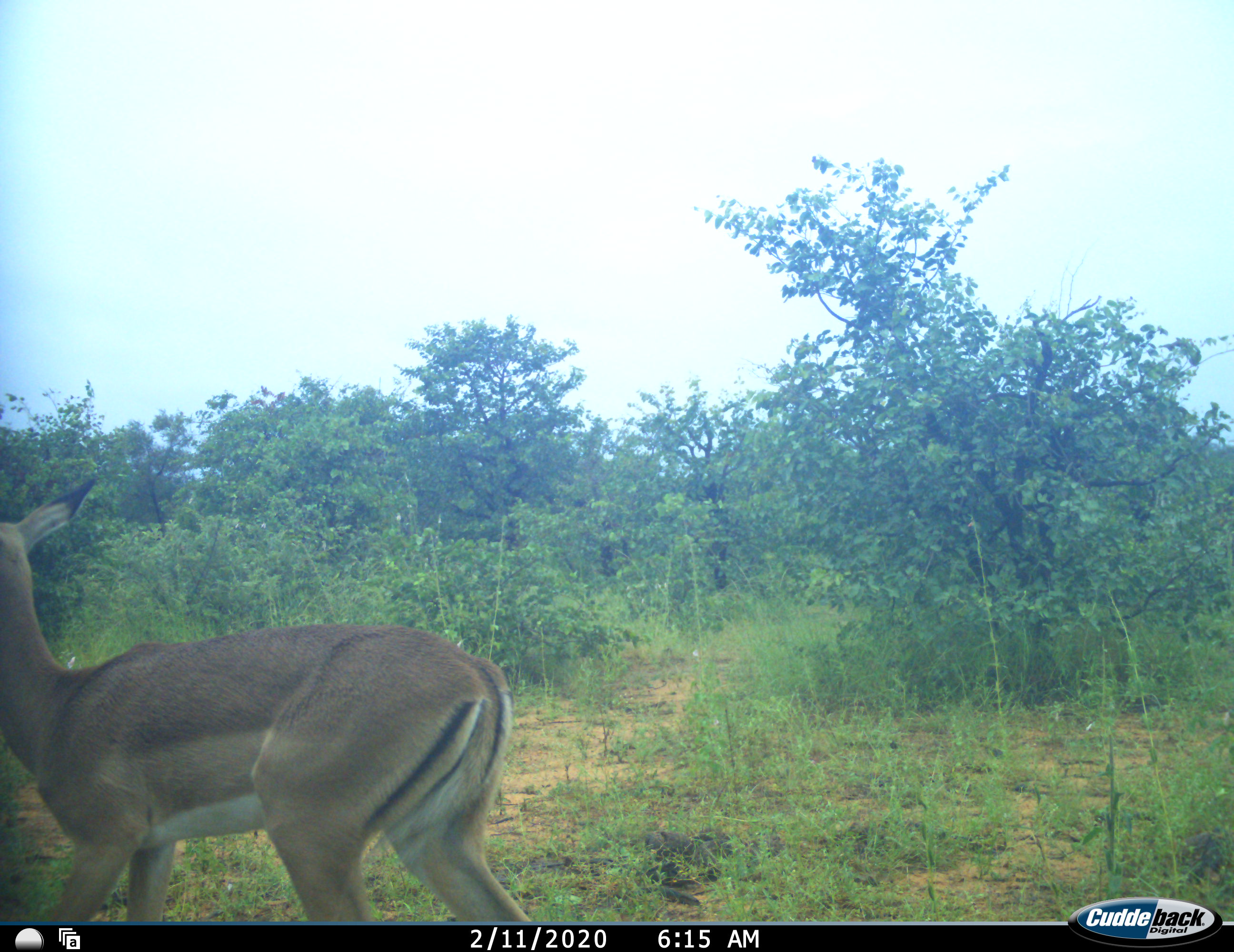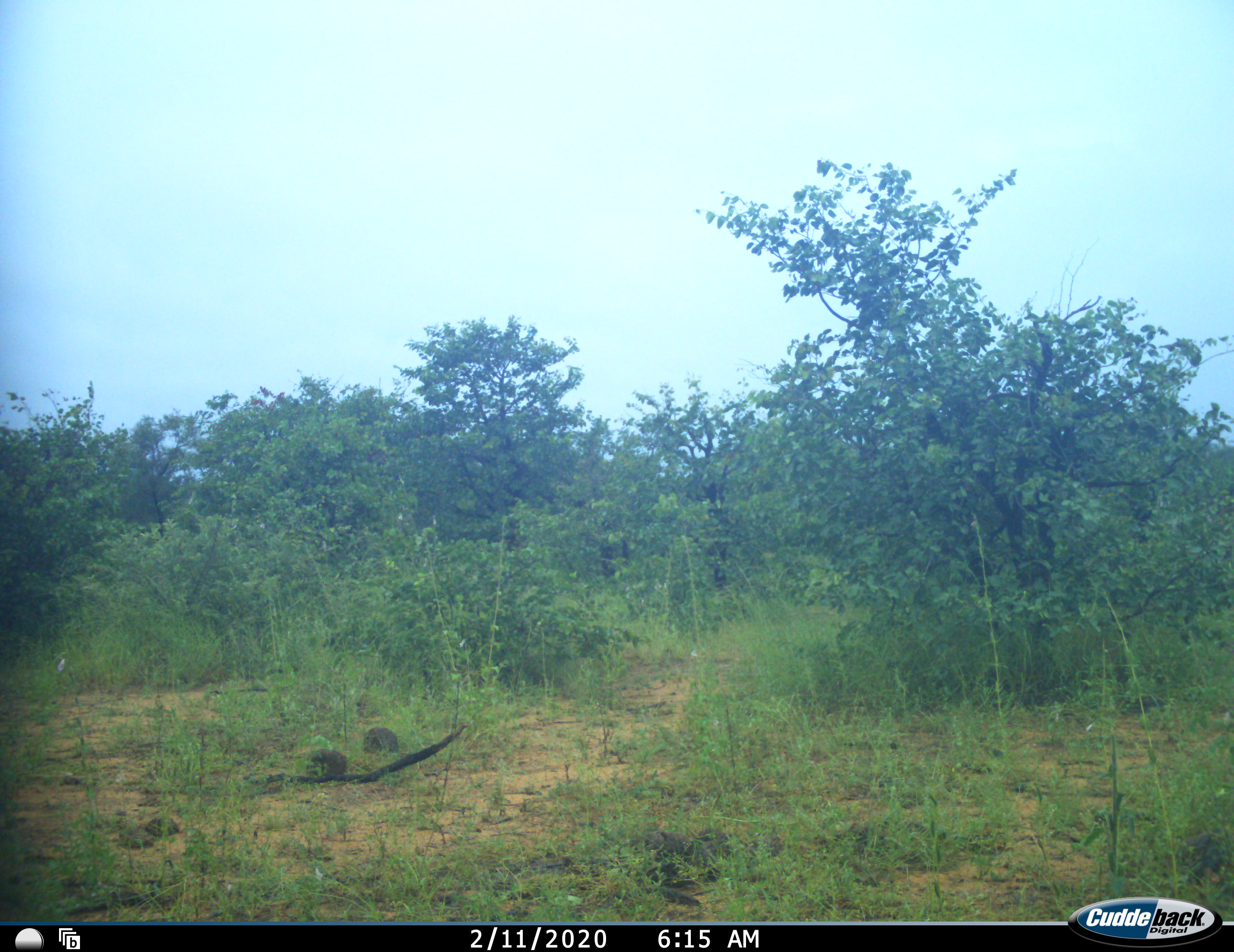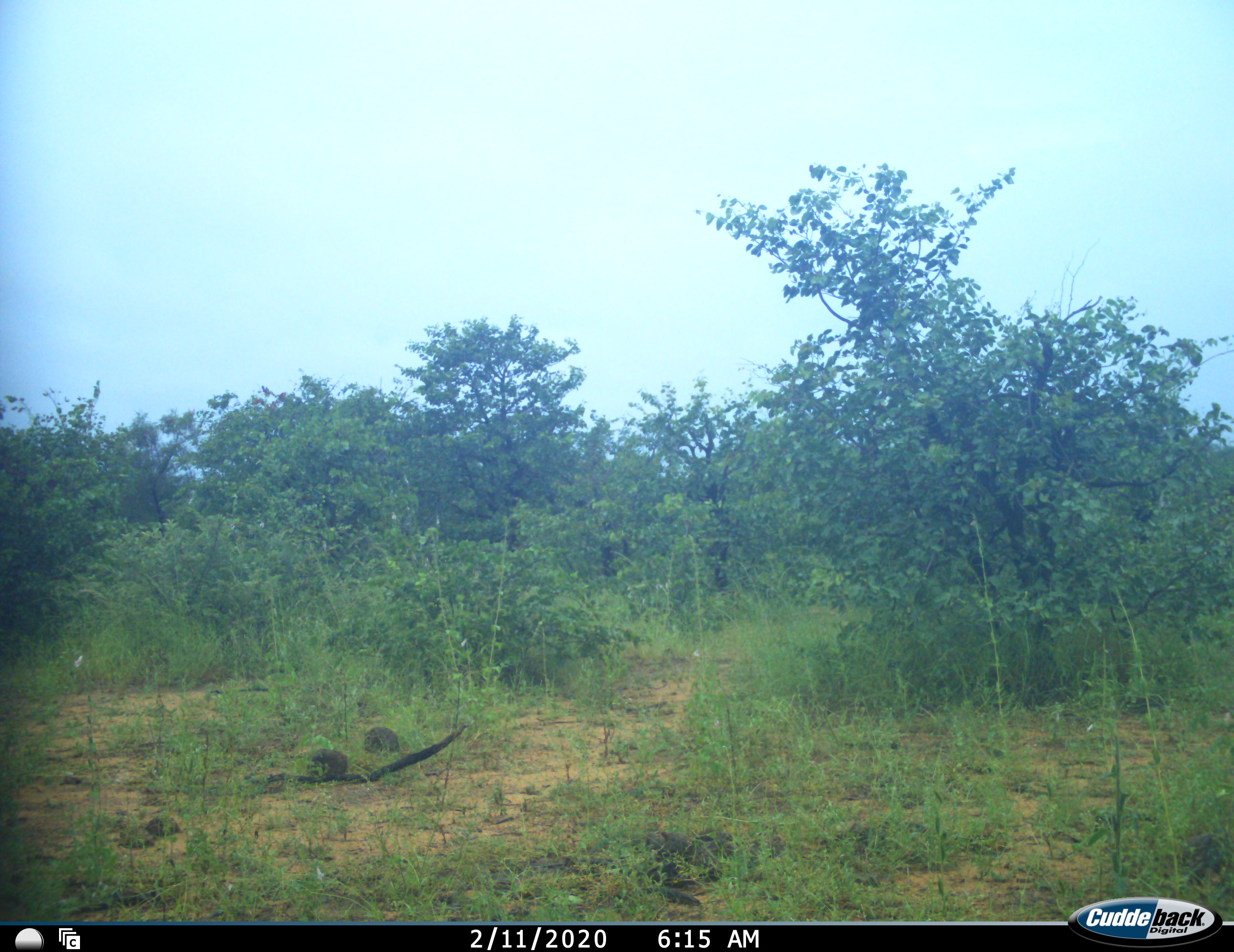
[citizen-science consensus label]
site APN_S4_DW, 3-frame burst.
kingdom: Animalia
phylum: Chordata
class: Mammalia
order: Artiodactyla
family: Bovidae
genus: Aepyceros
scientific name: Aepyceros melampus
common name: impala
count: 1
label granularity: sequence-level